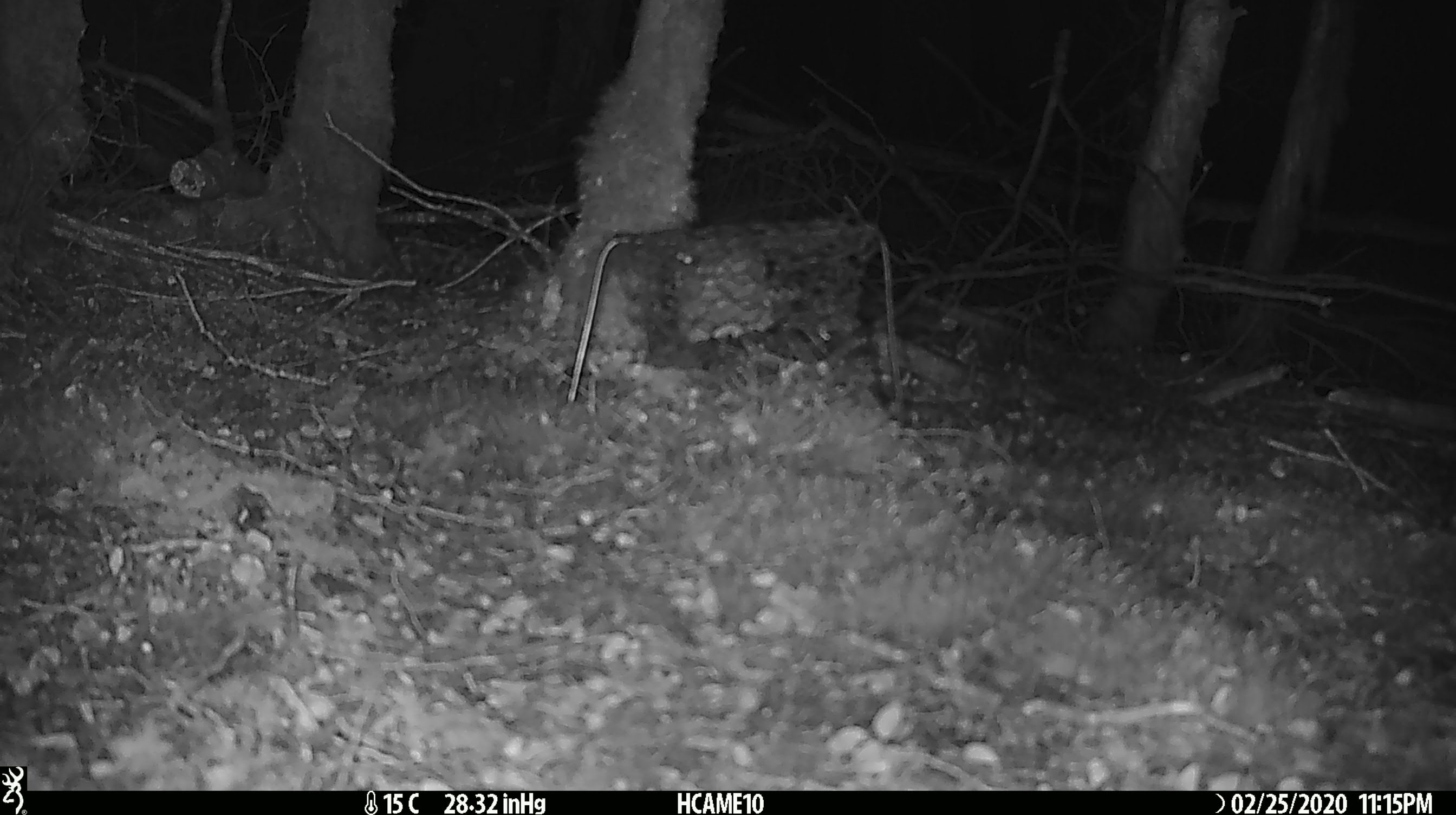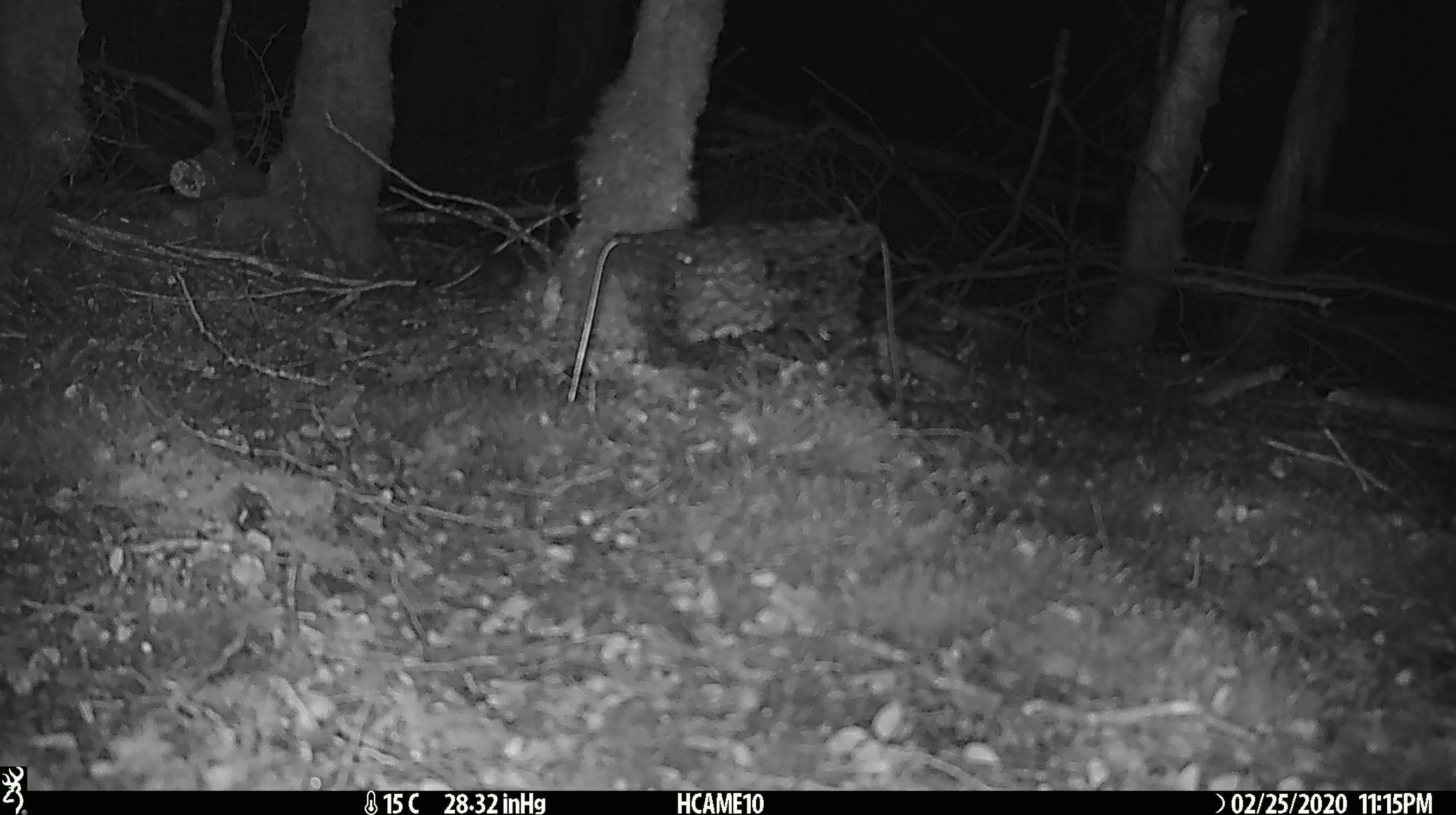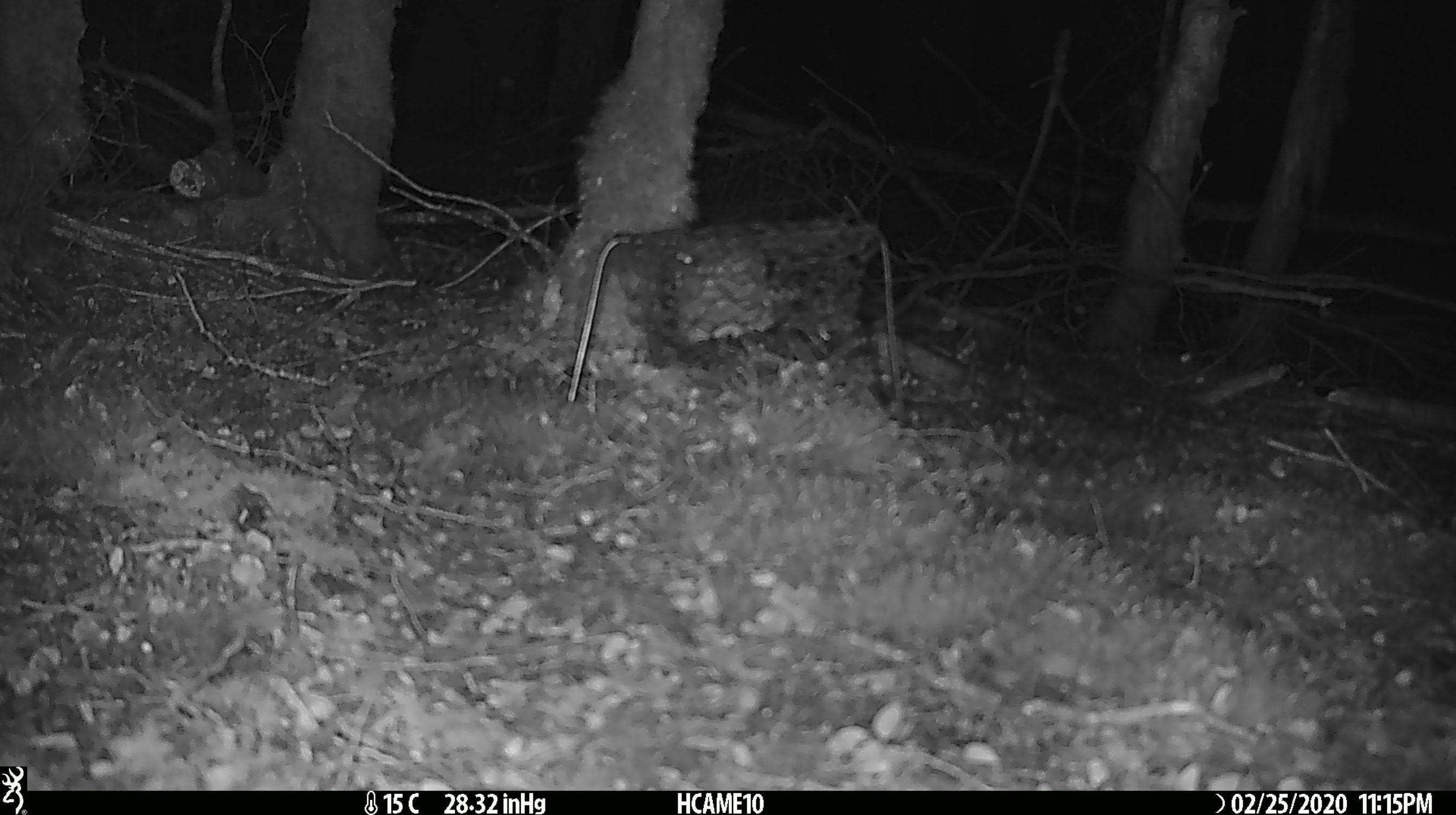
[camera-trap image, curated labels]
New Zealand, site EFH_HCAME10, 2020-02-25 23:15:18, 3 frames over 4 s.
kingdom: Animalia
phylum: Chordata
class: Mammalia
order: Rodentia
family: Muridae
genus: Mus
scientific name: Mus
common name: mouse